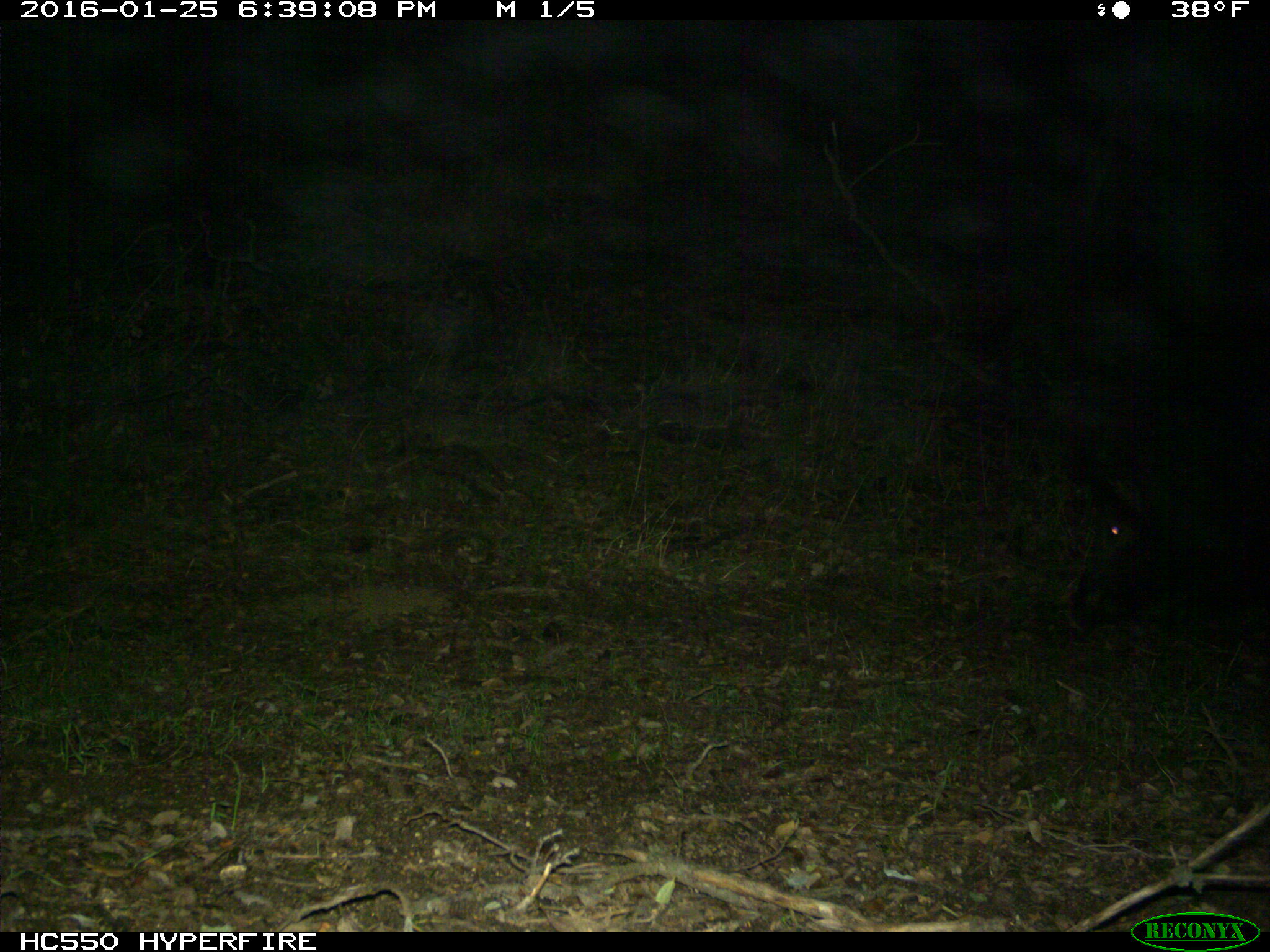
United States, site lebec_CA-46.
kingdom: Animalia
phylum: Chordata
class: Mammalia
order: Artiodactyla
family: Suidae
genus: Sus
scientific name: Sus scrofa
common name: wild boar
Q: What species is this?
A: Sus scrofa (wild boar).